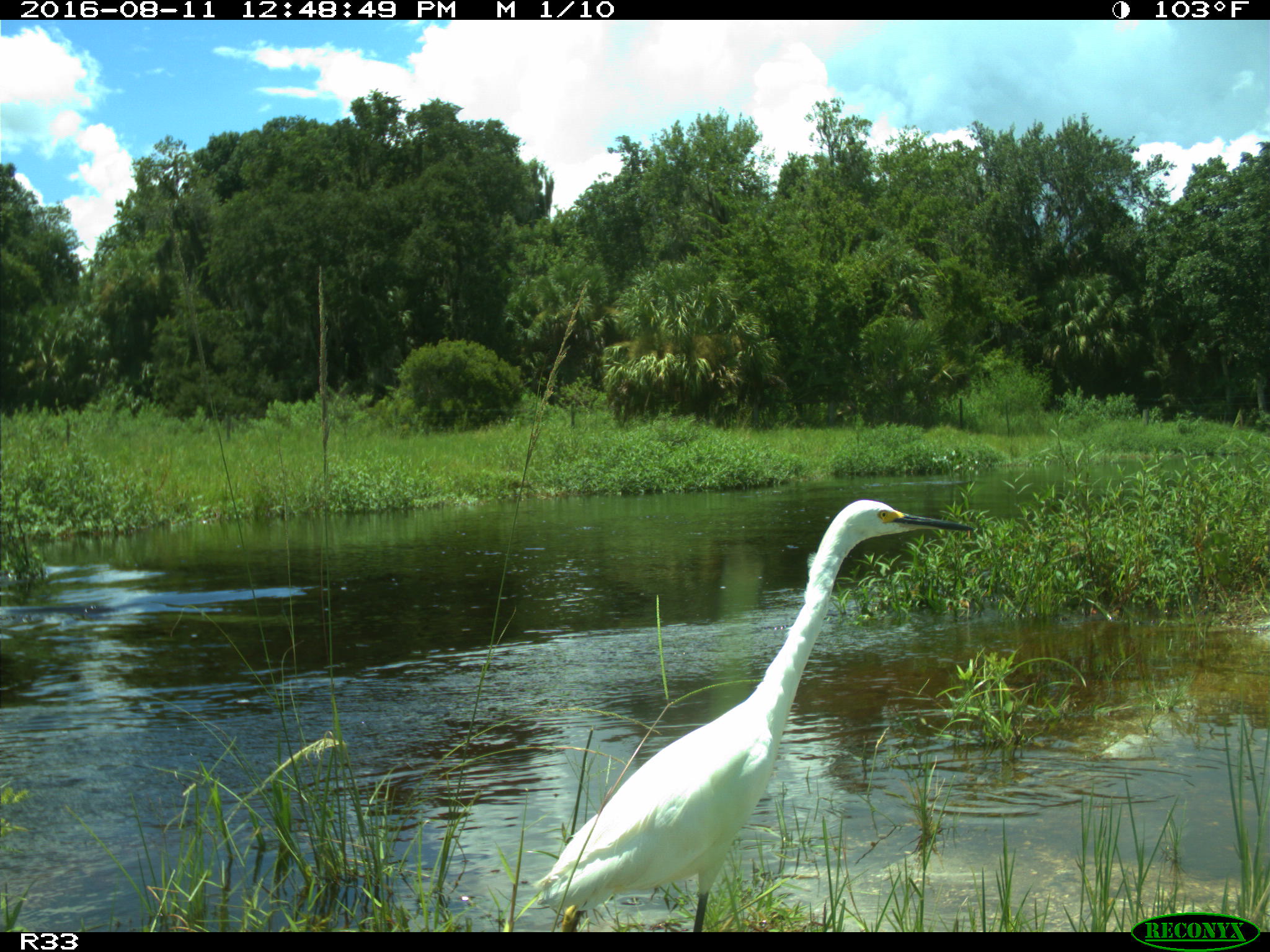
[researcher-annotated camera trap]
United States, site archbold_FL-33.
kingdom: Animalia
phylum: Chordata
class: Aves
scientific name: Aves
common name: birds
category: unidentified bird